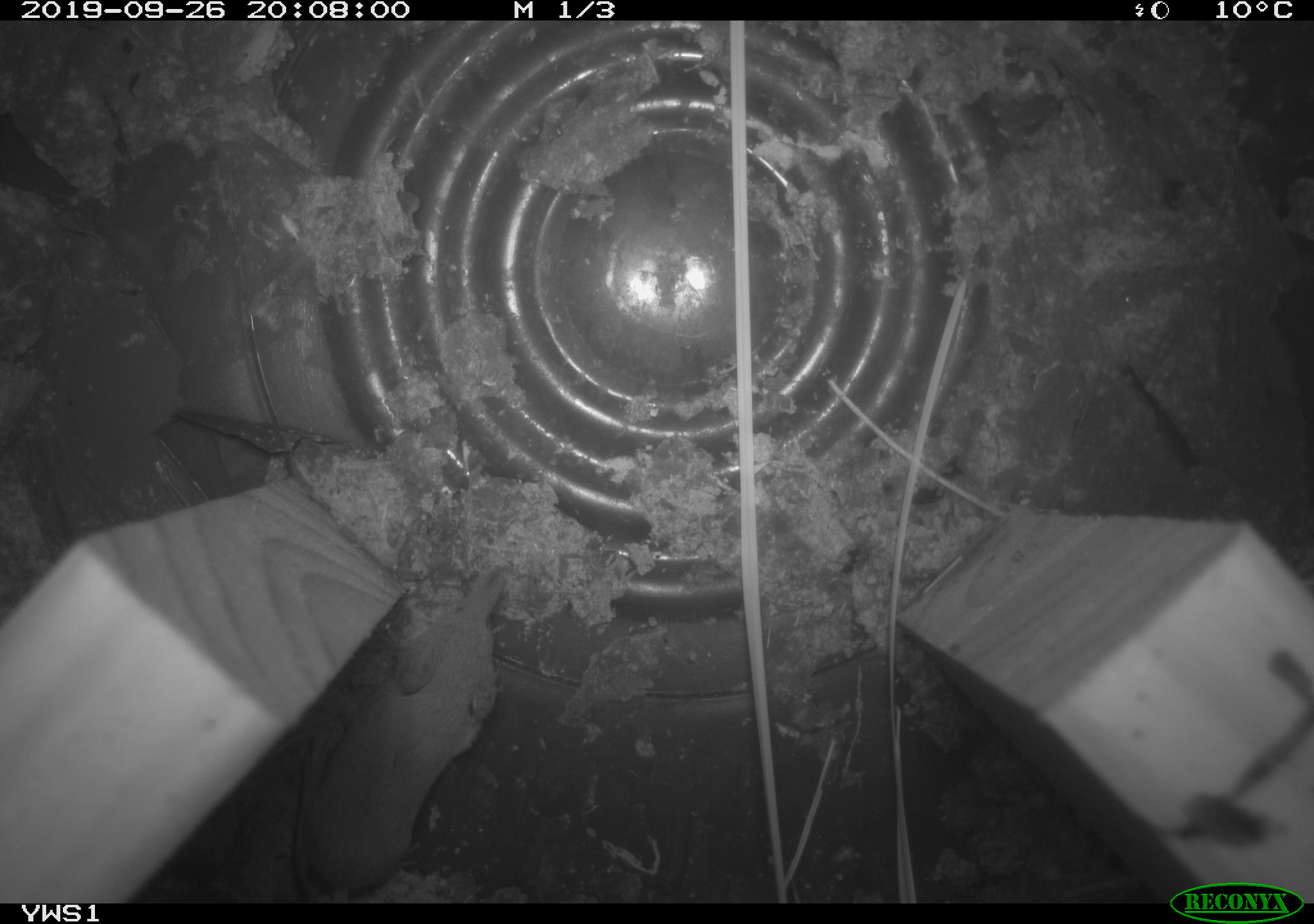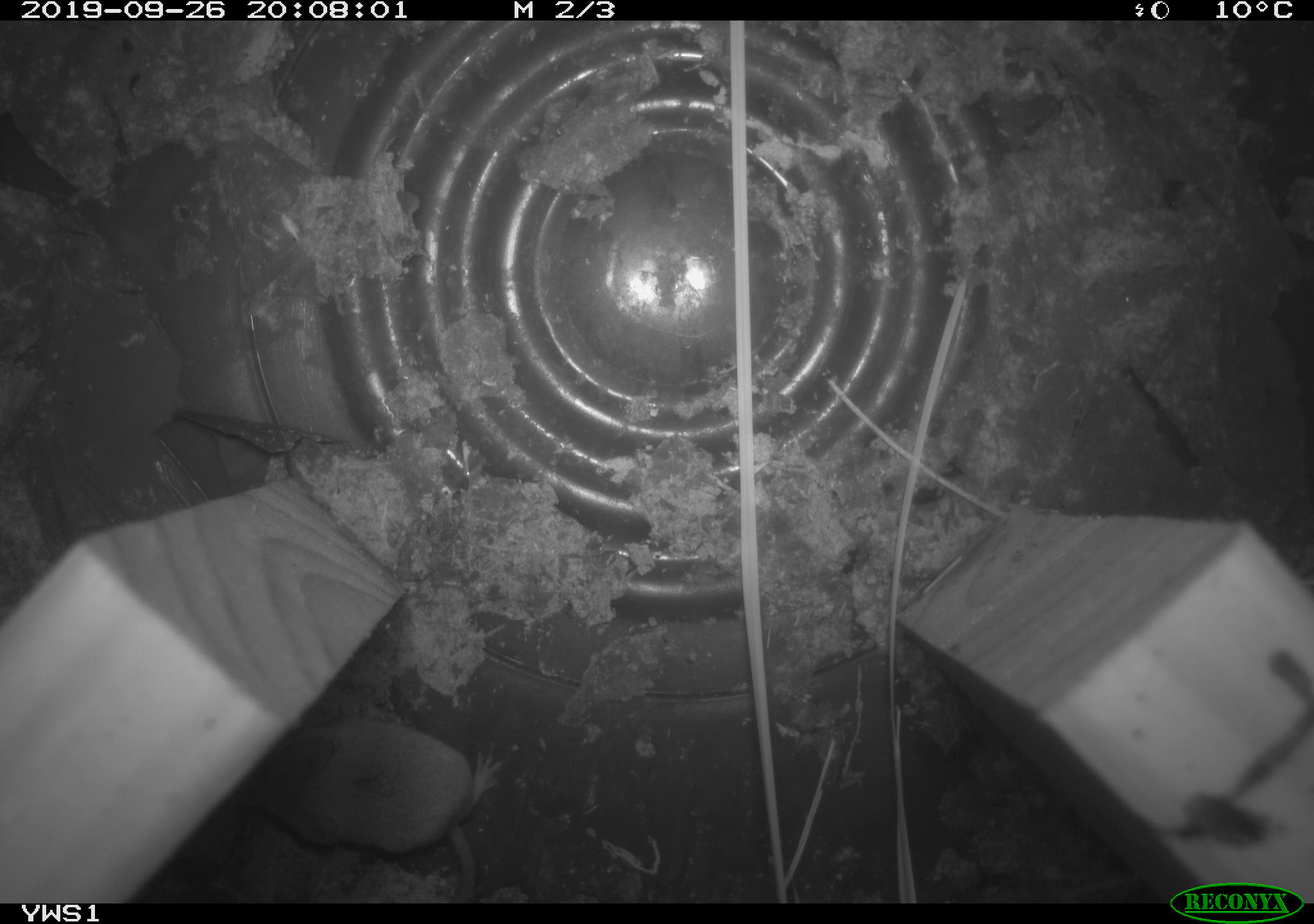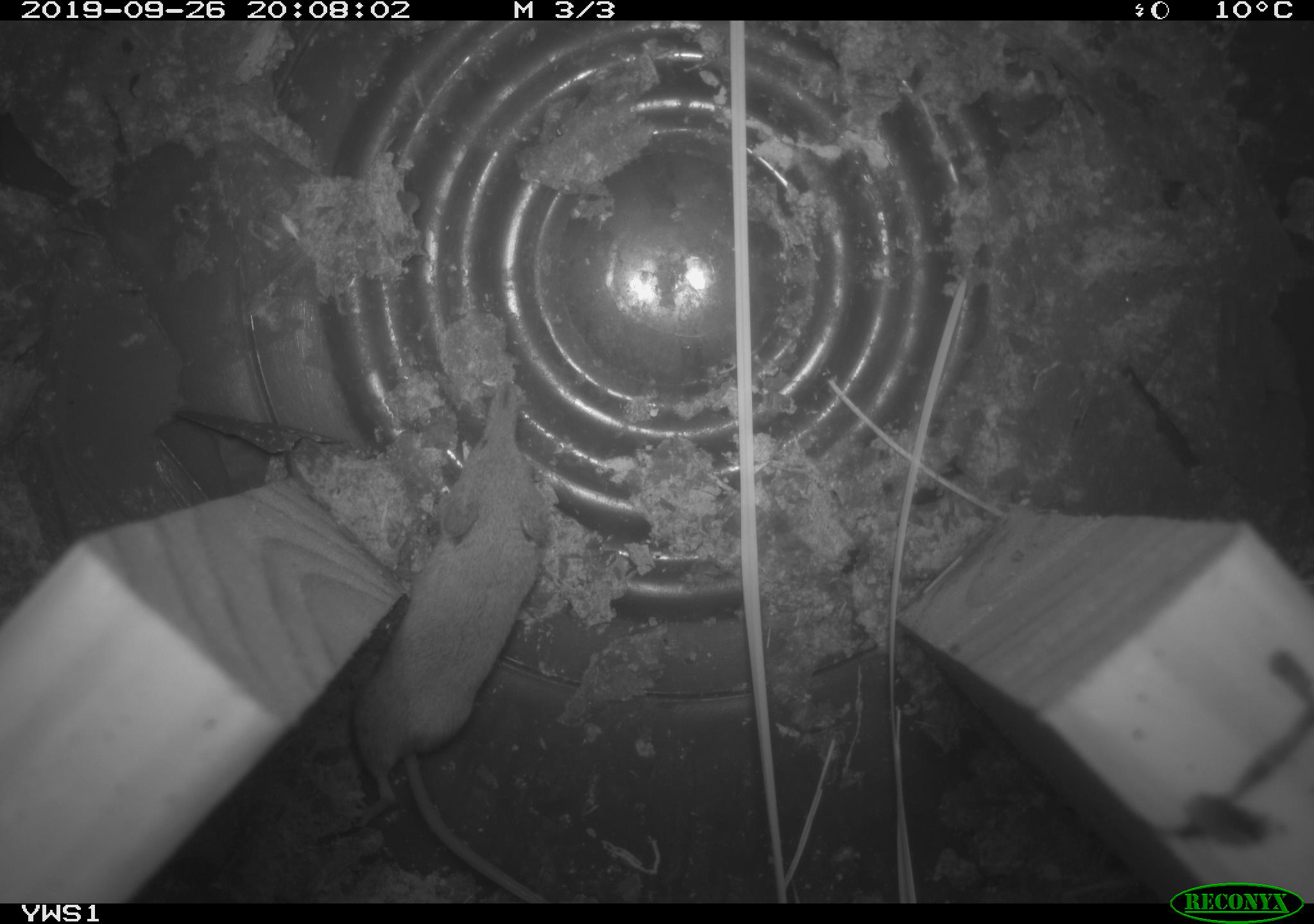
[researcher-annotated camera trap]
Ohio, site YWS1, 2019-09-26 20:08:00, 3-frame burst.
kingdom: Animalia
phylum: Chordata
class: Mammalia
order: Eulipotyphla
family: Soricidae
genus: Sorex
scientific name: Sorex cinereus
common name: masked shrew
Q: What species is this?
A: Masked shrew (Sorex cinereus).